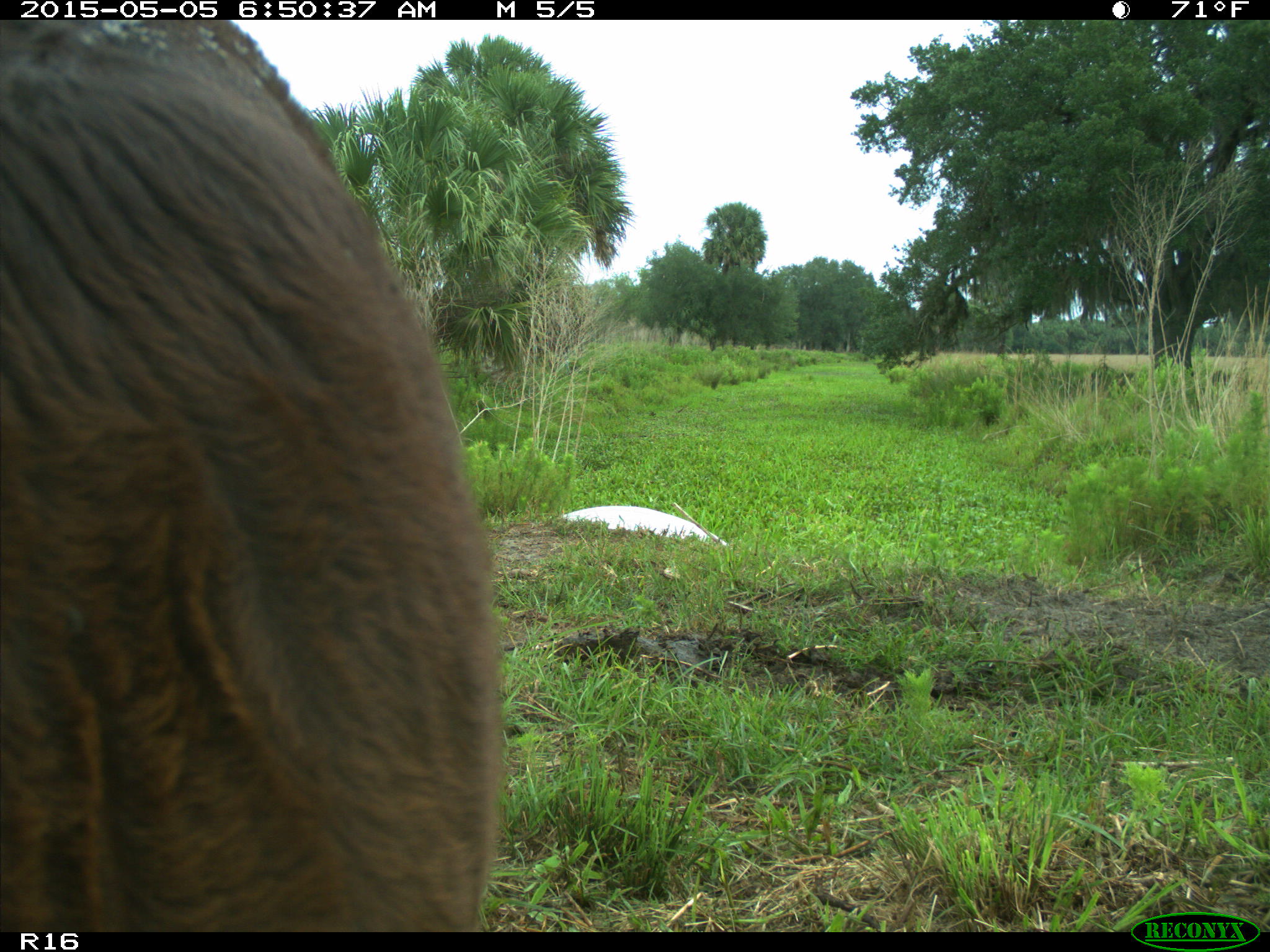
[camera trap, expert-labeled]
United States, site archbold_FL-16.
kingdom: Animalia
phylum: Chordata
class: Mammalia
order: Artiodactyla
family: Bovidae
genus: Bos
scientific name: Bos taurus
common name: domestic cow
Bos taurus (domestic cow).